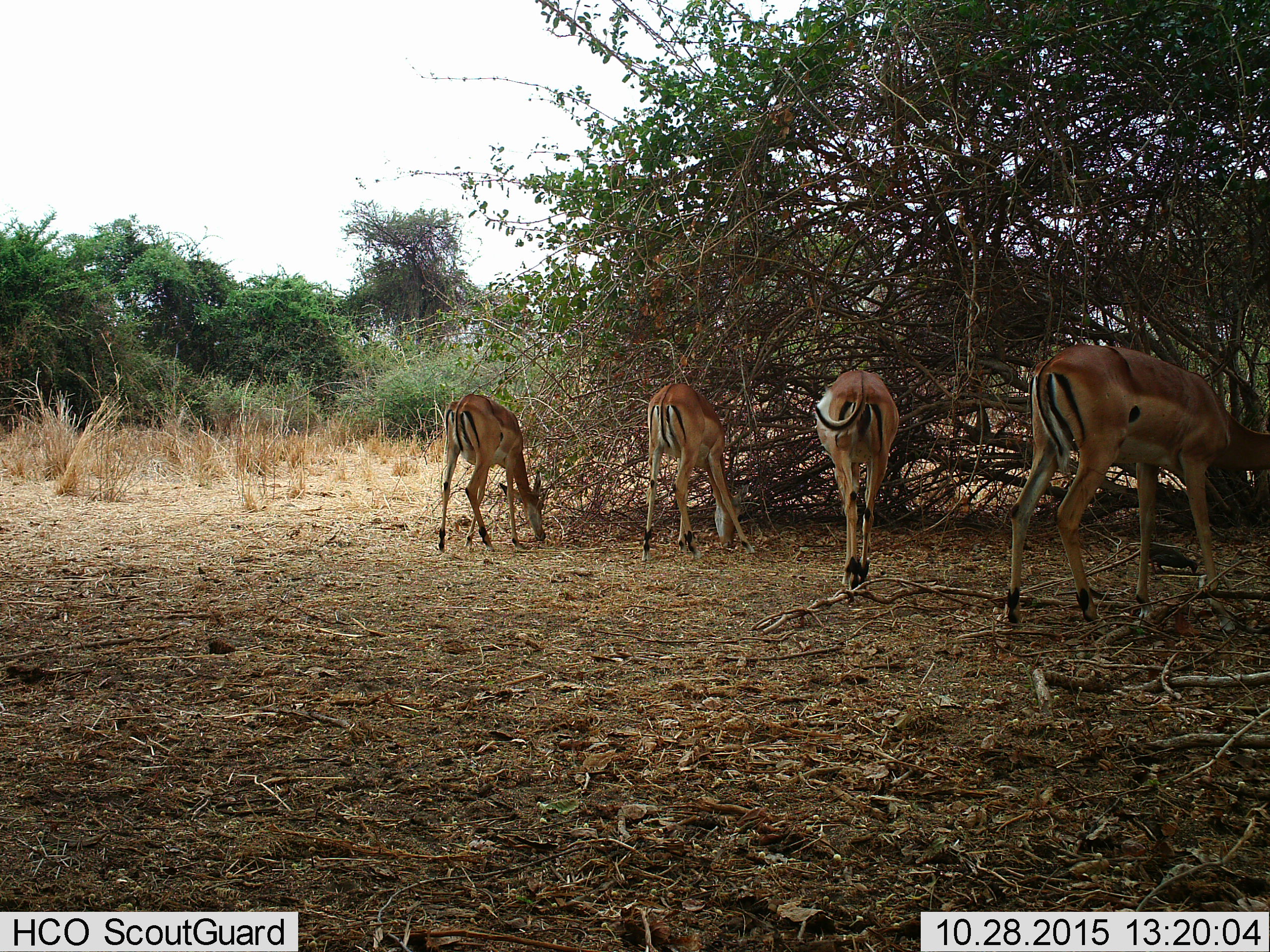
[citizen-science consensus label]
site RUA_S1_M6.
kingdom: Animalia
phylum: Chordata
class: Mammalia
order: Artiodactyla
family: Bovidae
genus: Aepyceros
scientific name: Aepyceros melampus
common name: impala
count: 4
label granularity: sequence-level